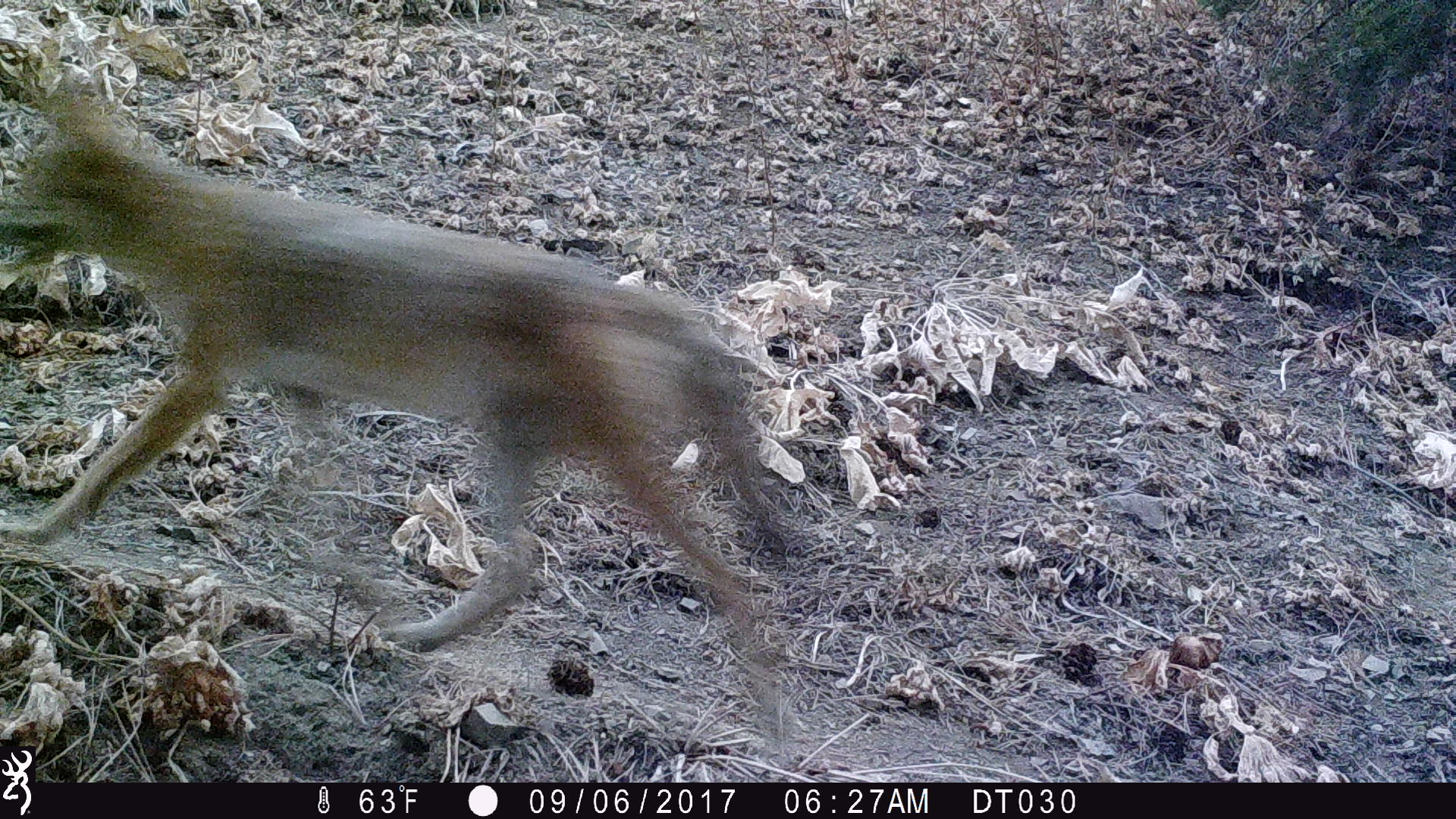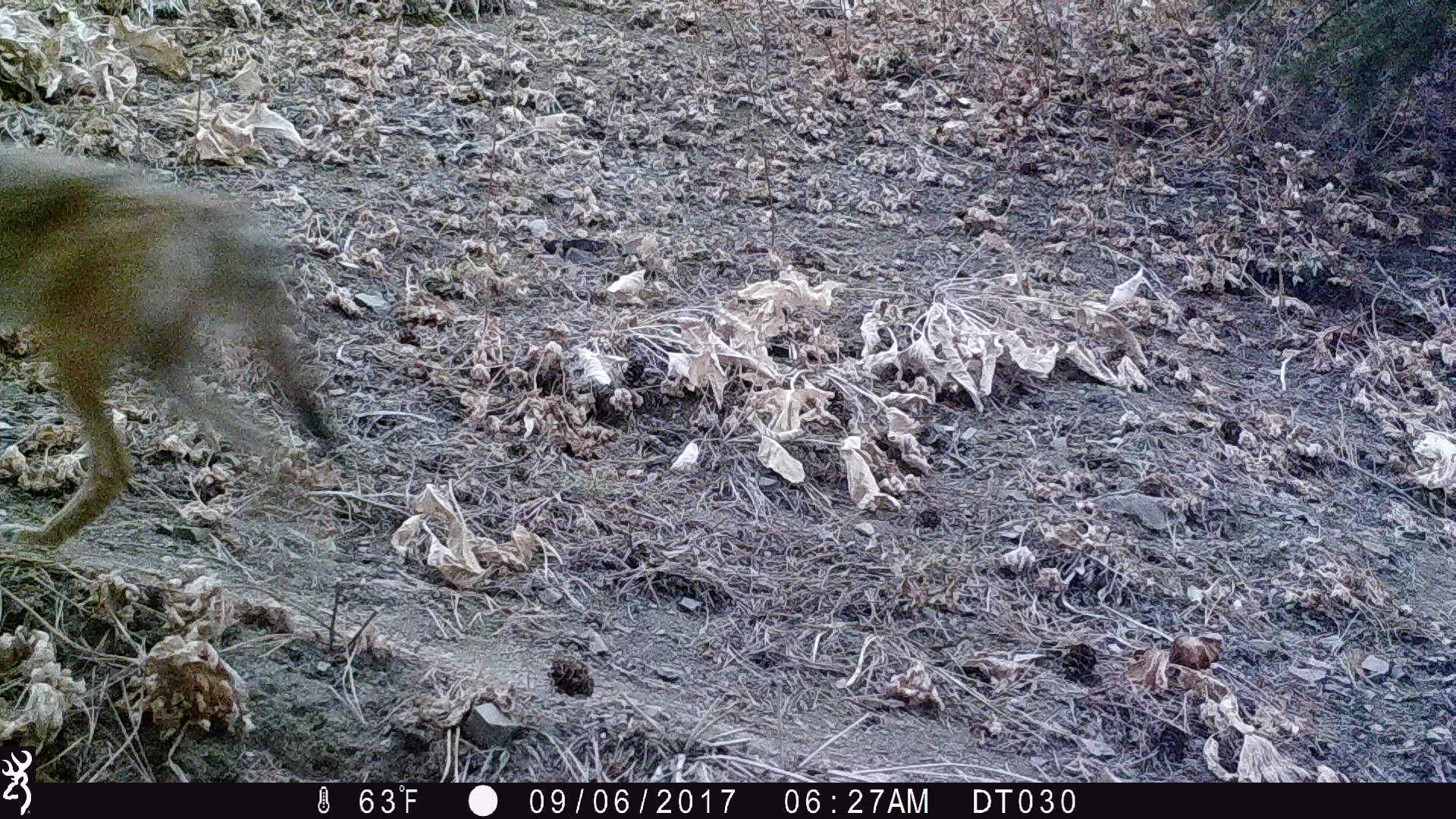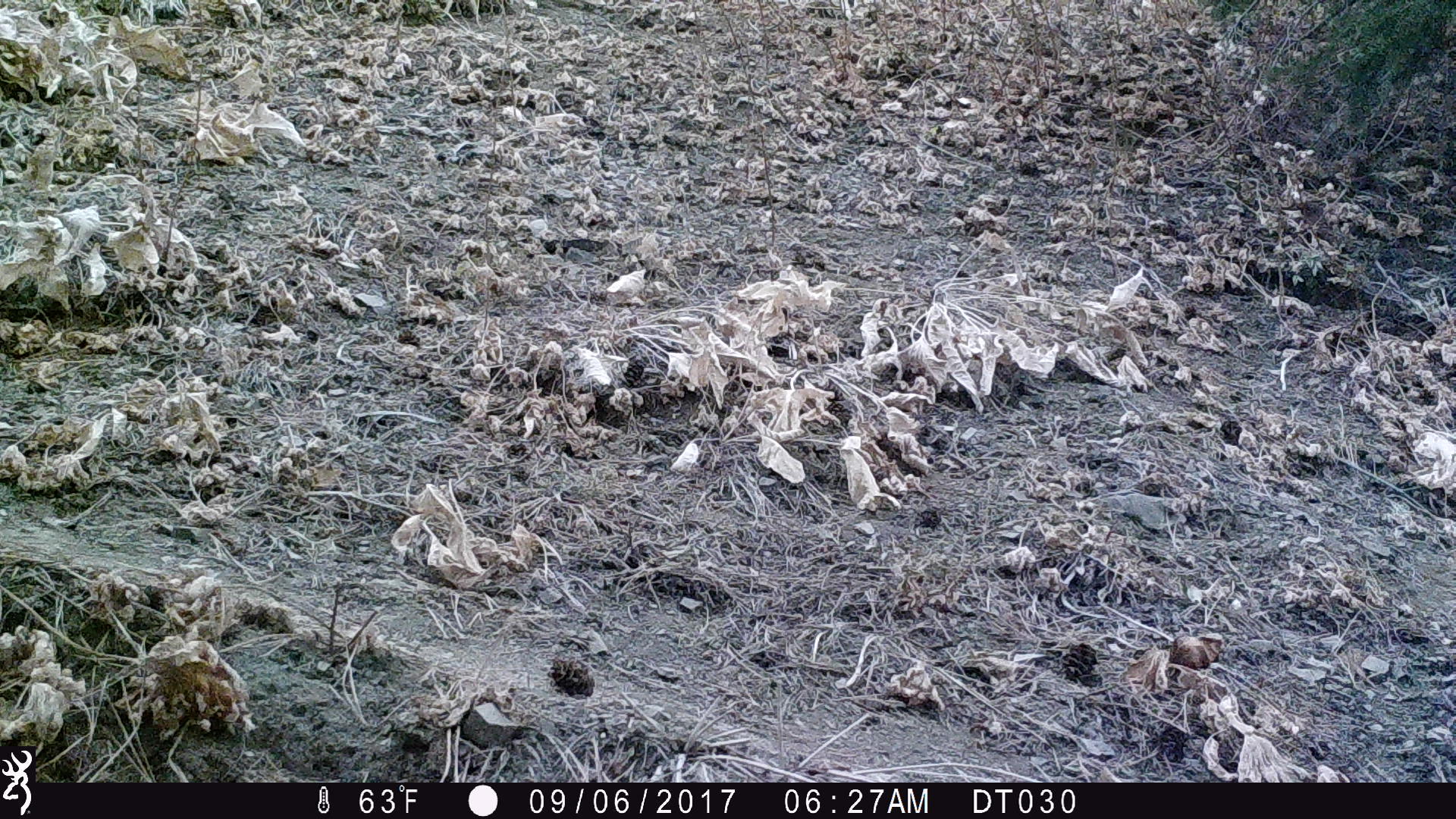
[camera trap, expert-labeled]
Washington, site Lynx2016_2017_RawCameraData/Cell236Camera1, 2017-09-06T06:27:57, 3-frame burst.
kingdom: Animalia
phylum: Chordata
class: Mammalia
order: Carnivora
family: Canidae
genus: Canis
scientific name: Canis latrans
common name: coyote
Canis latrans (coyote). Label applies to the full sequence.